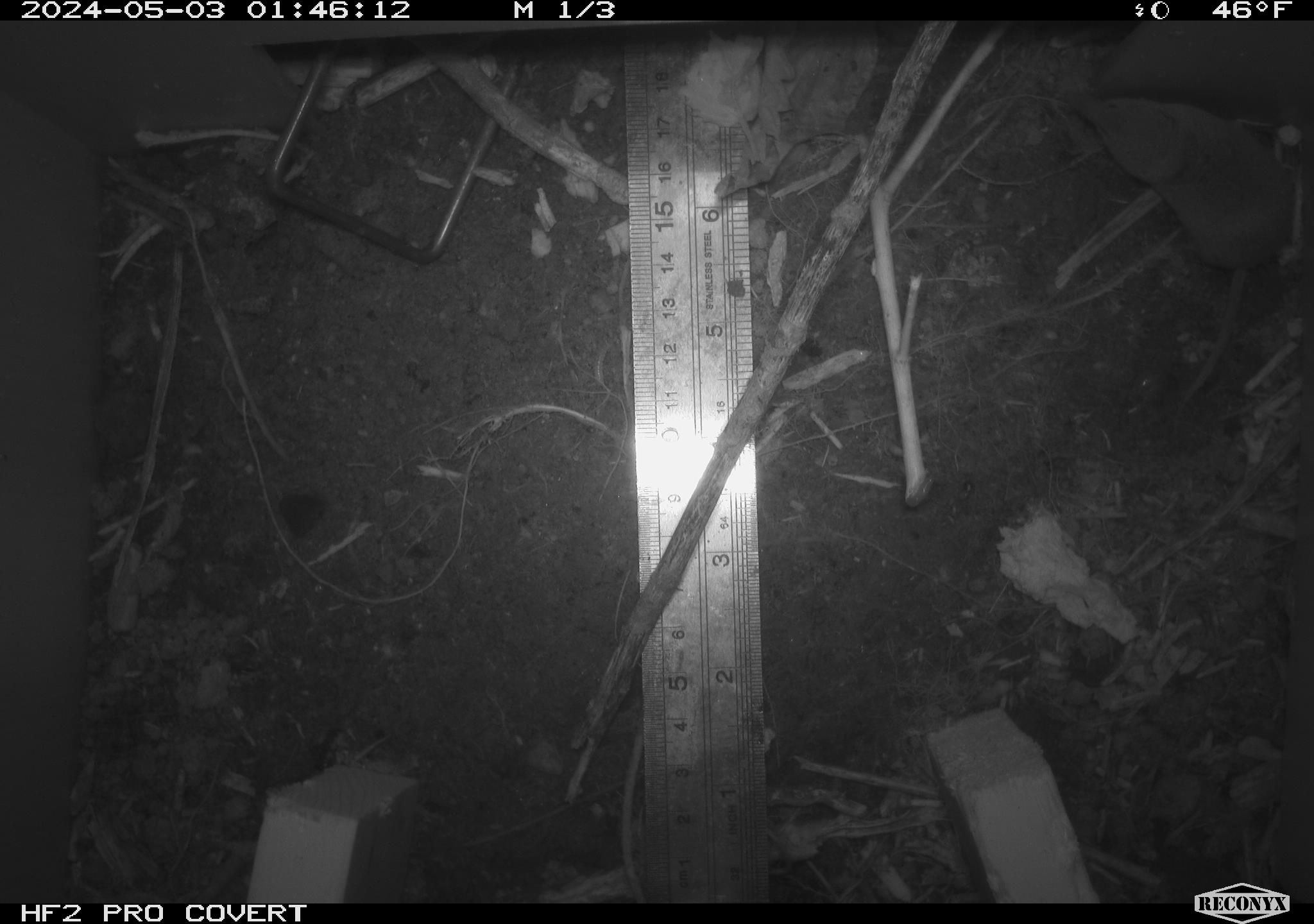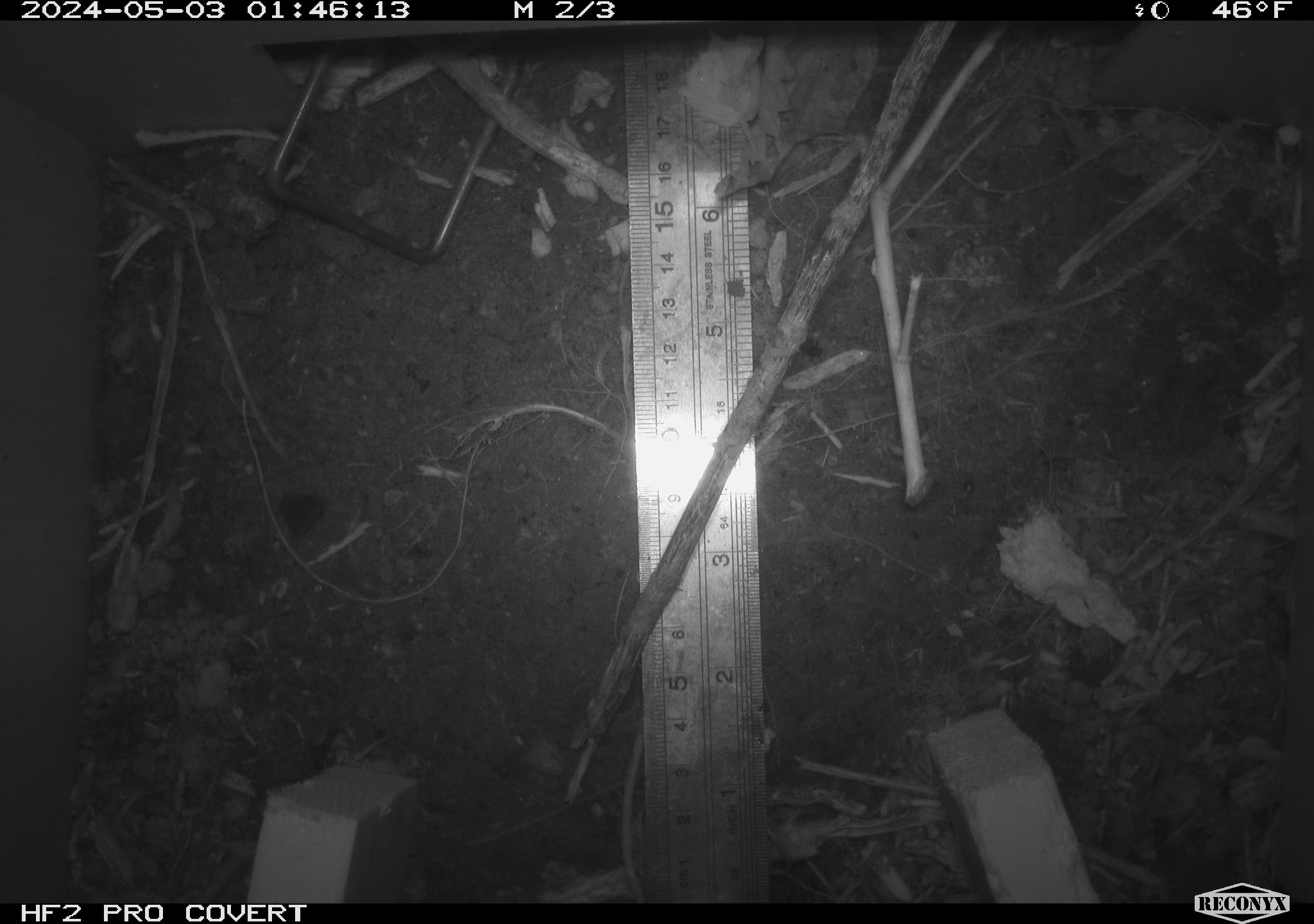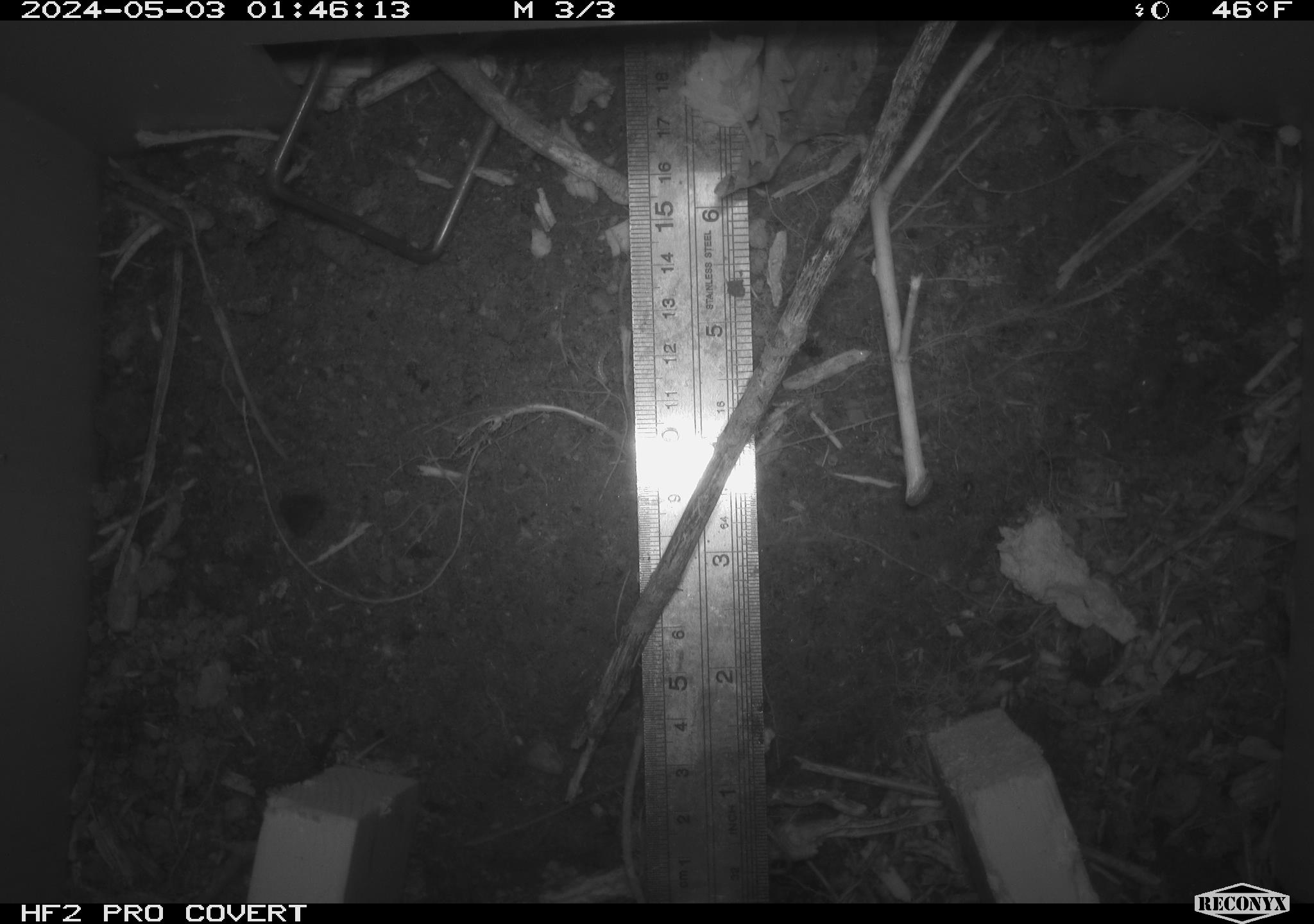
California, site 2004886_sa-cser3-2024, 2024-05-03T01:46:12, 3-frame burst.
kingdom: Animalia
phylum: Chordata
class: Mammalia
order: Eulipotyphla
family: Soricidae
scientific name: Soricidae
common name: shrews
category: soricidae family